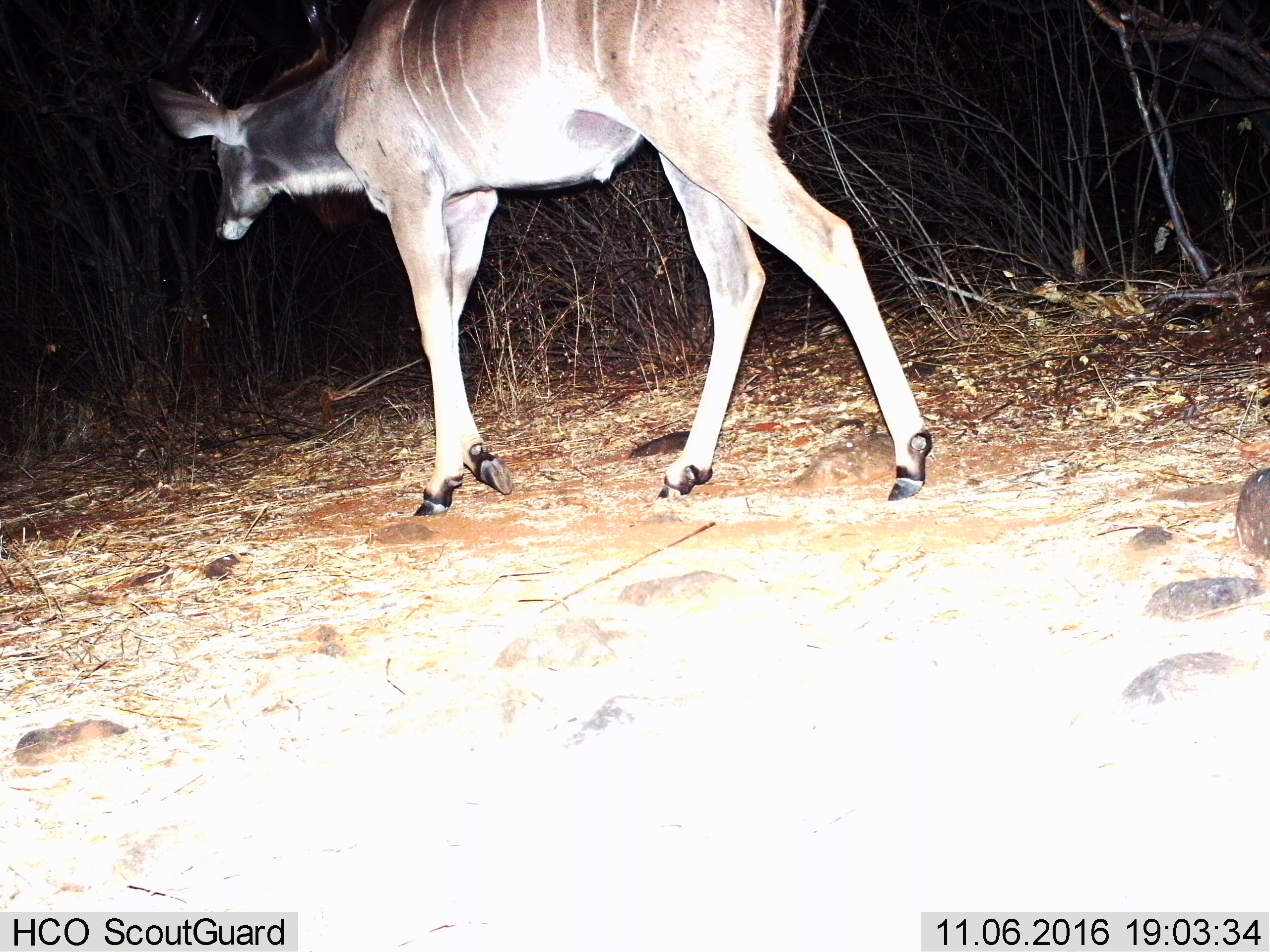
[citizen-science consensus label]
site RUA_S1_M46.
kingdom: Animalia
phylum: Chordata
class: Mammalia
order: Artiodactyla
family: Bovidae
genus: Tragelaphus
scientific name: Tragelaphus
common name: kudu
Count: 1.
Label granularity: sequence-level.